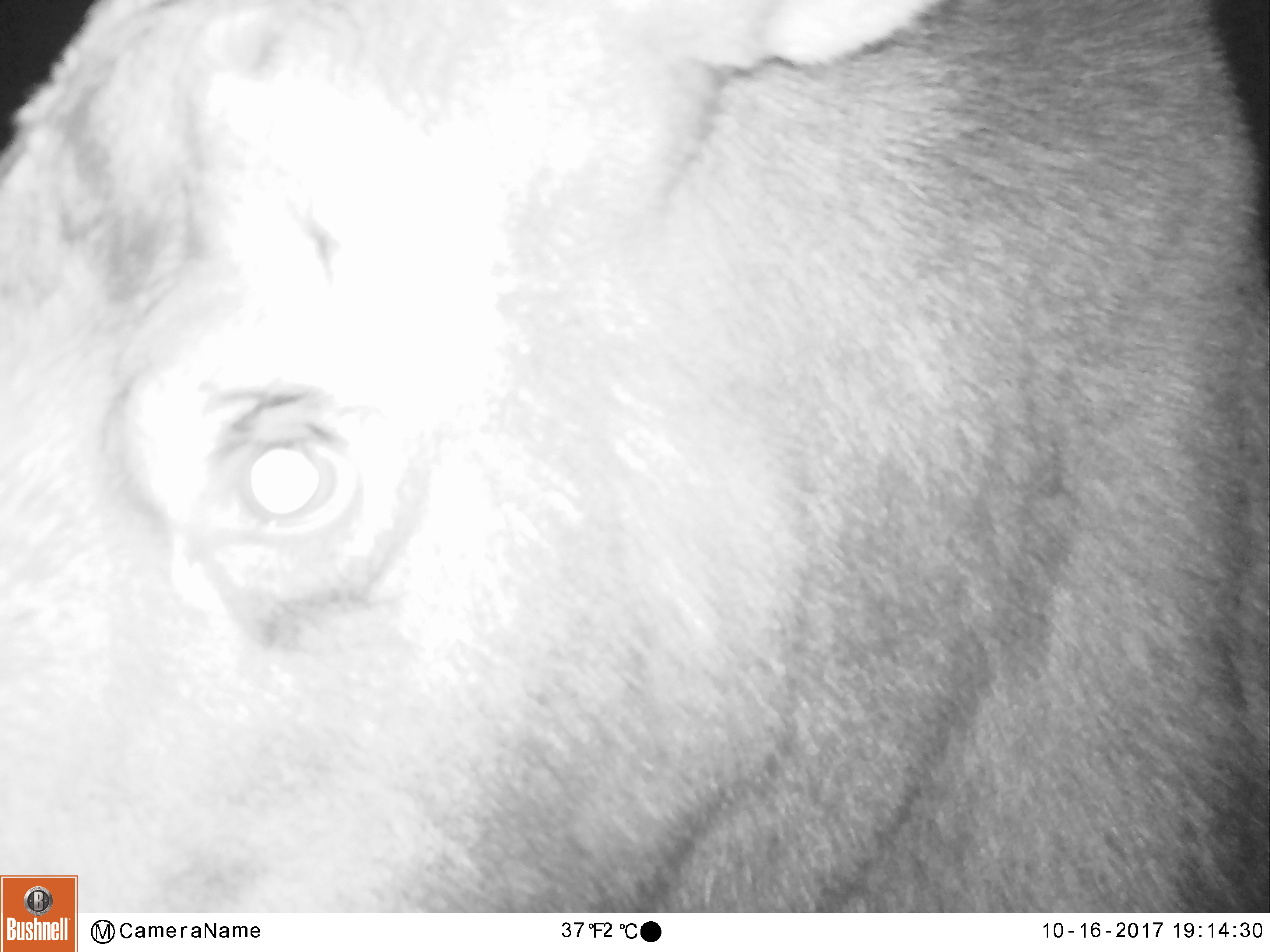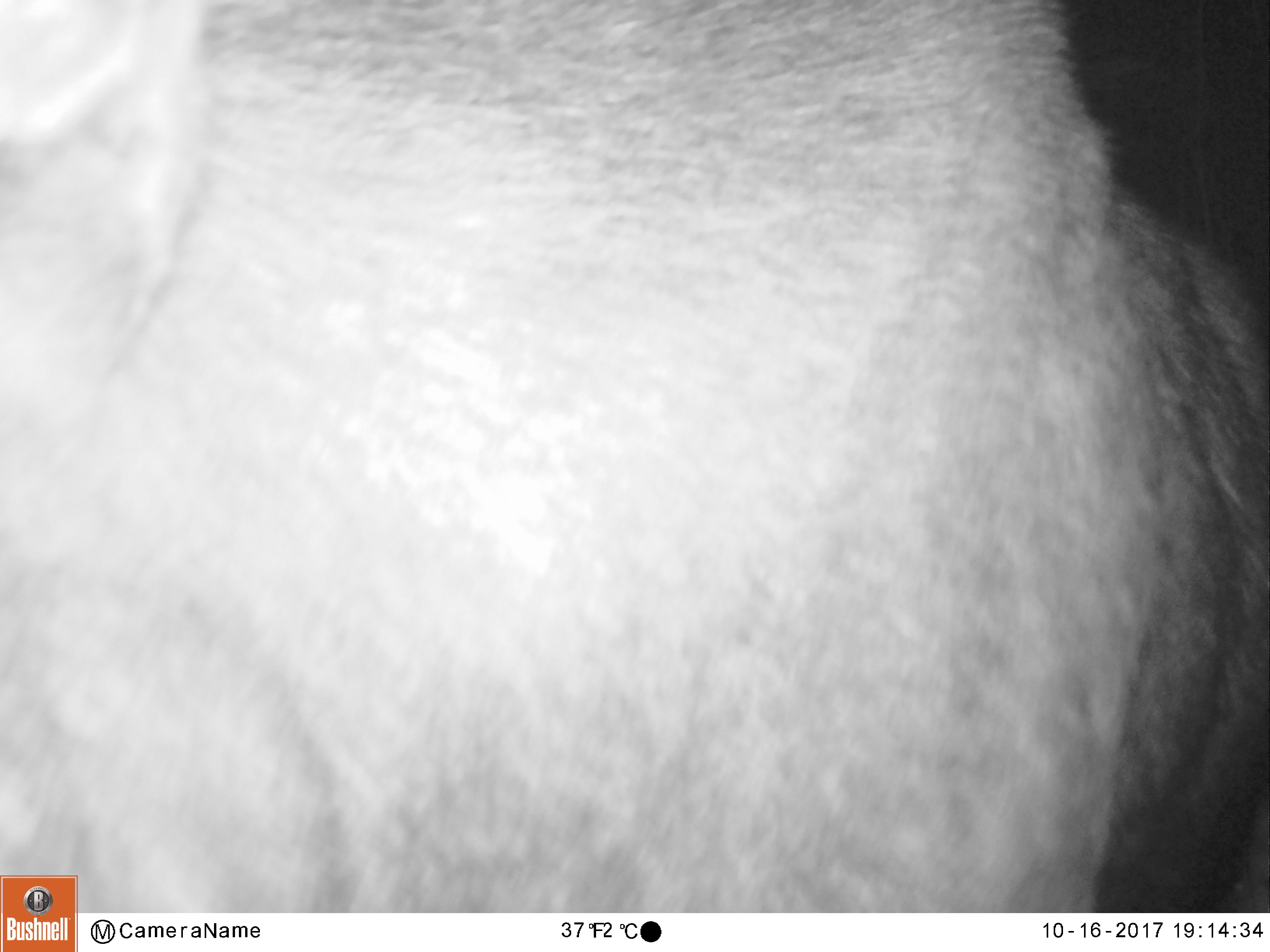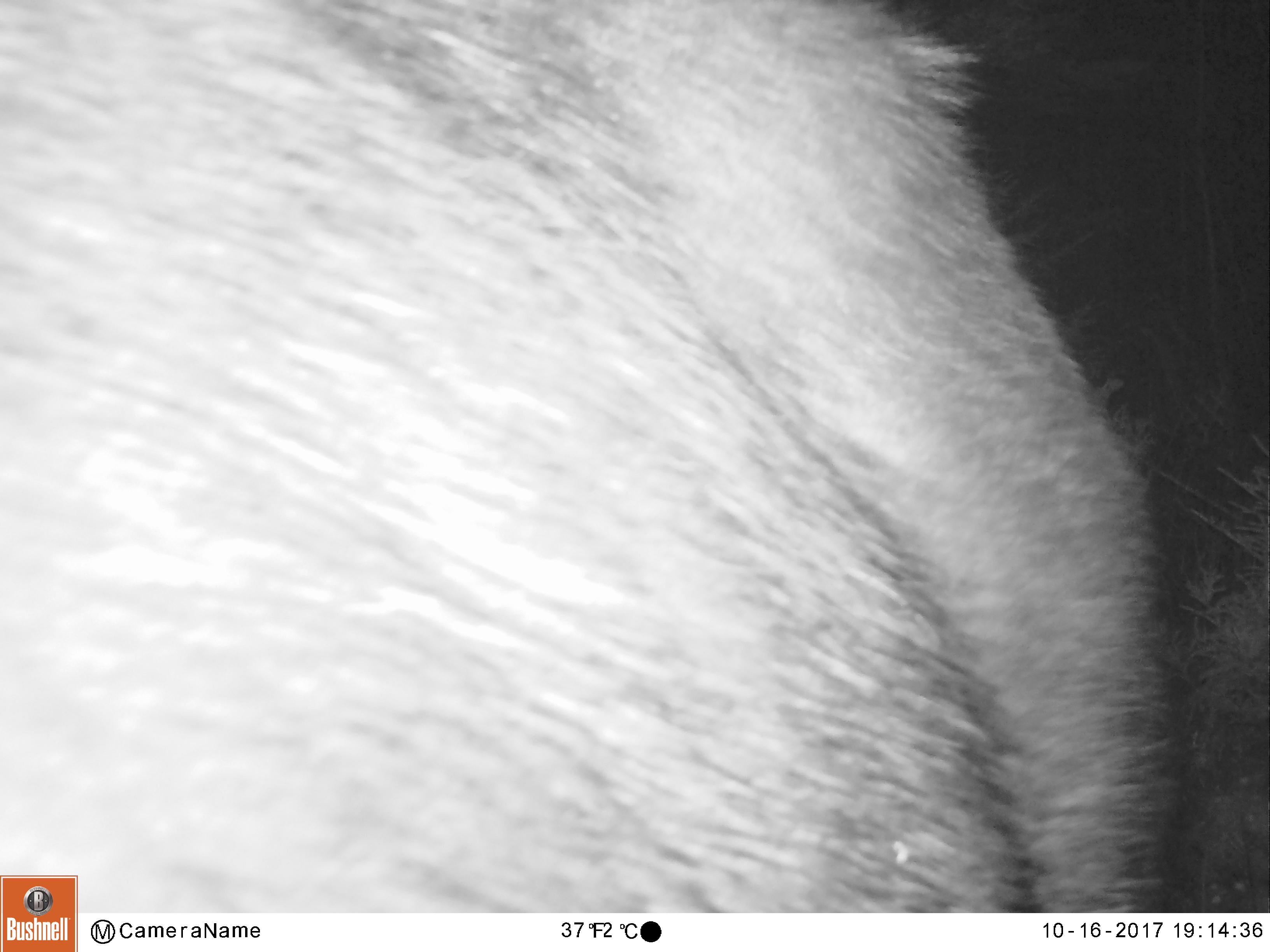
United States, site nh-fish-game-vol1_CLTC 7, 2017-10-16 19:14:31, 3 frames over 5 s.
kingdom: Animalia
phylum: Chordata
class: Mammalia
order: Artiodactyla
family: Cervidae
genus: Alces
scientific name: Alces alces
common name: moose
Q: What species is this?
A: Moose (Alces alces).